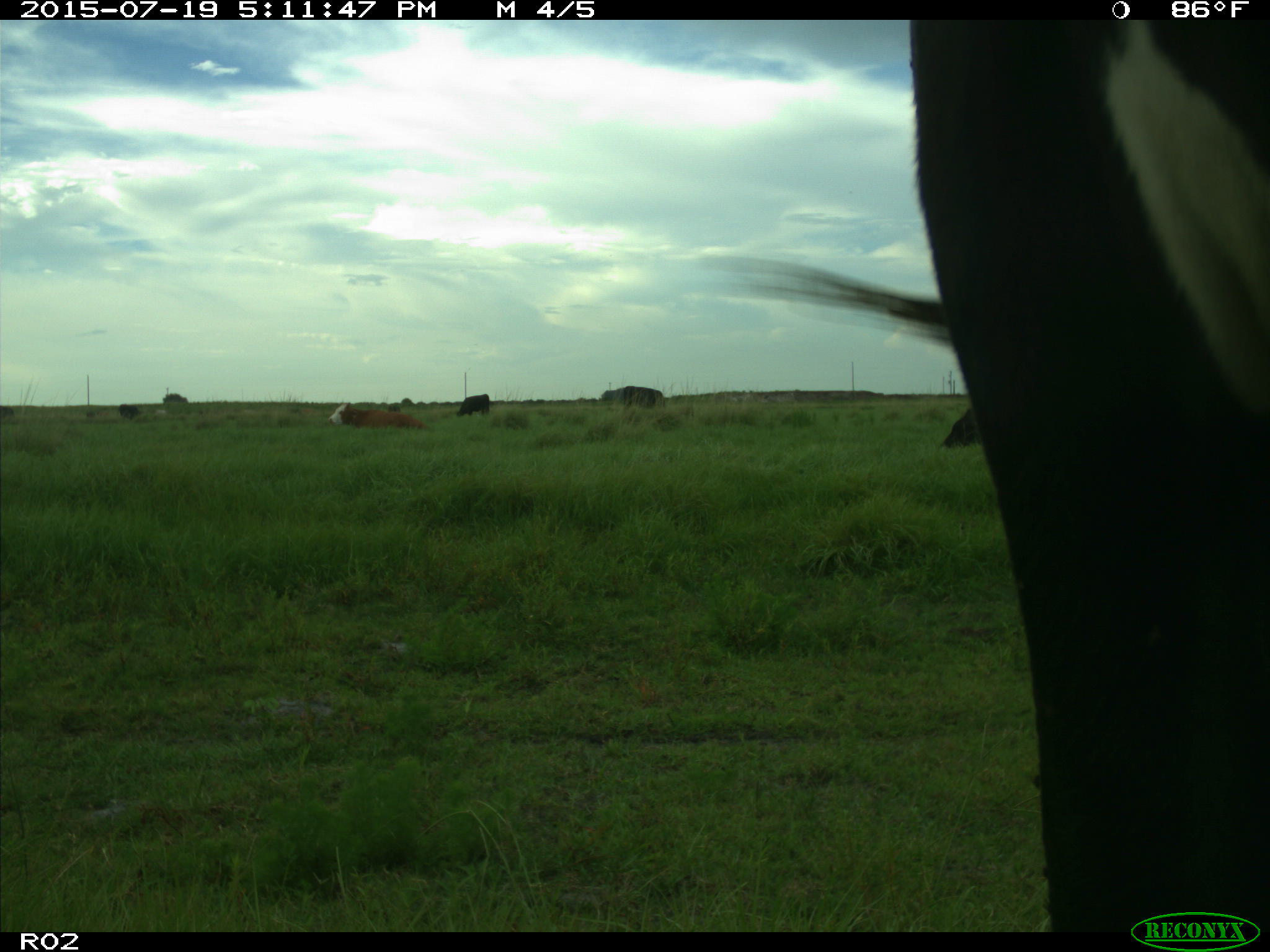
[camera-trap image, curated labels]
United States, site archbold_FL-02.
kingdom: Animalia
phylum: Chordata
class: Mammalia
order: Artiodactyla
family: Bovidae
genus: Bos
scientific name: Bos taurus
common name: domestic cow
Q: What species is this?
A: Bos taurus (domestic cow).